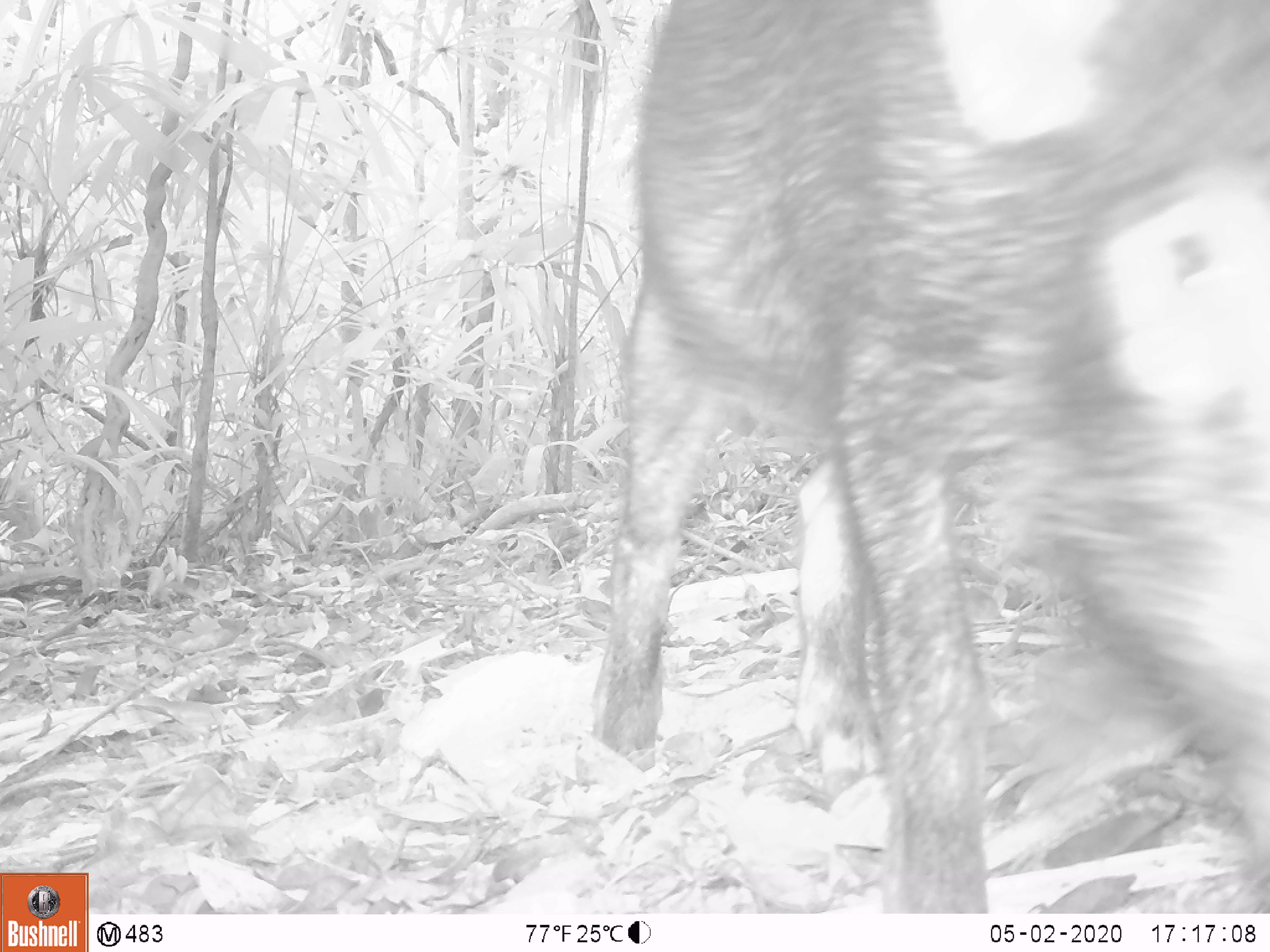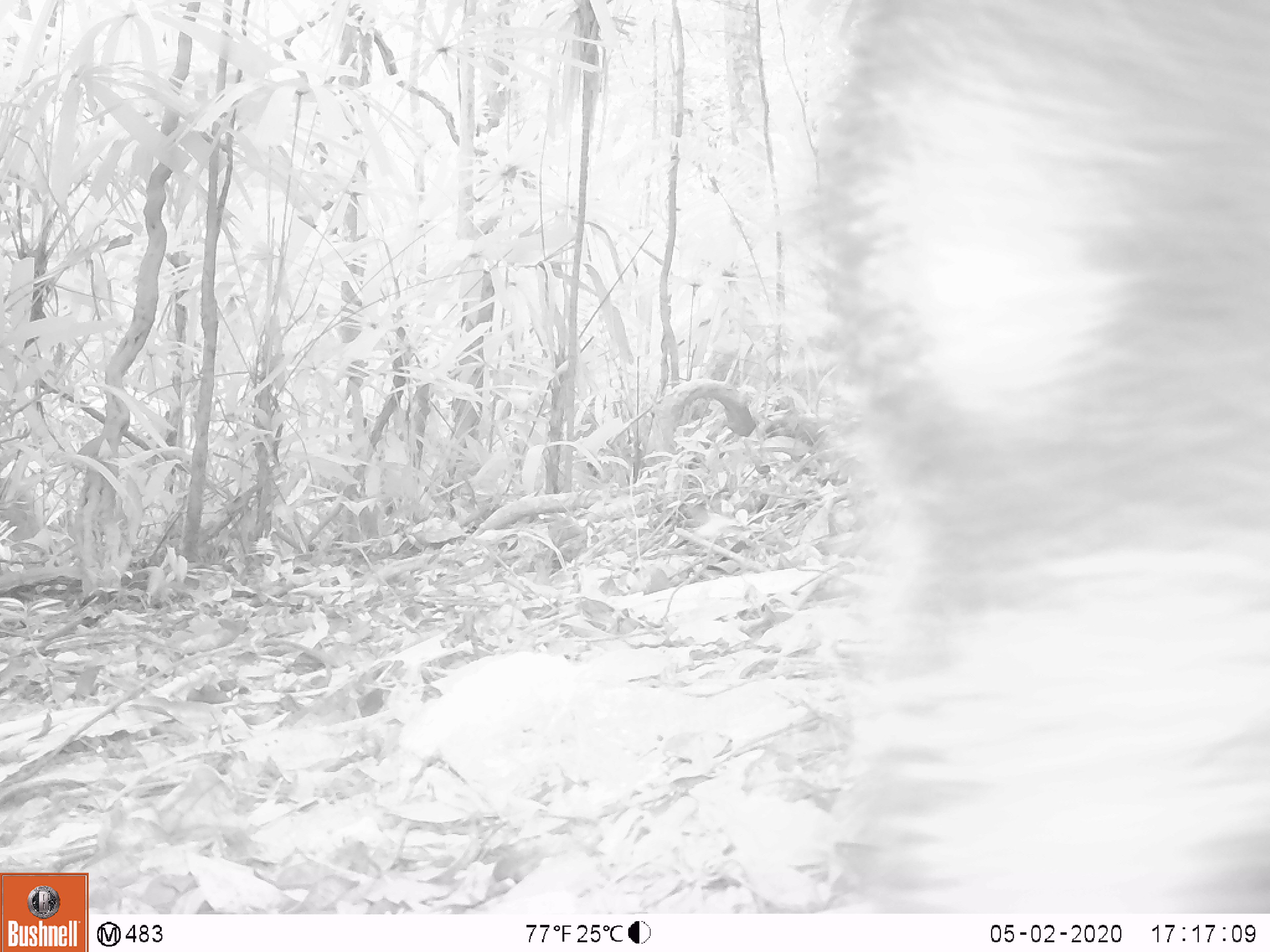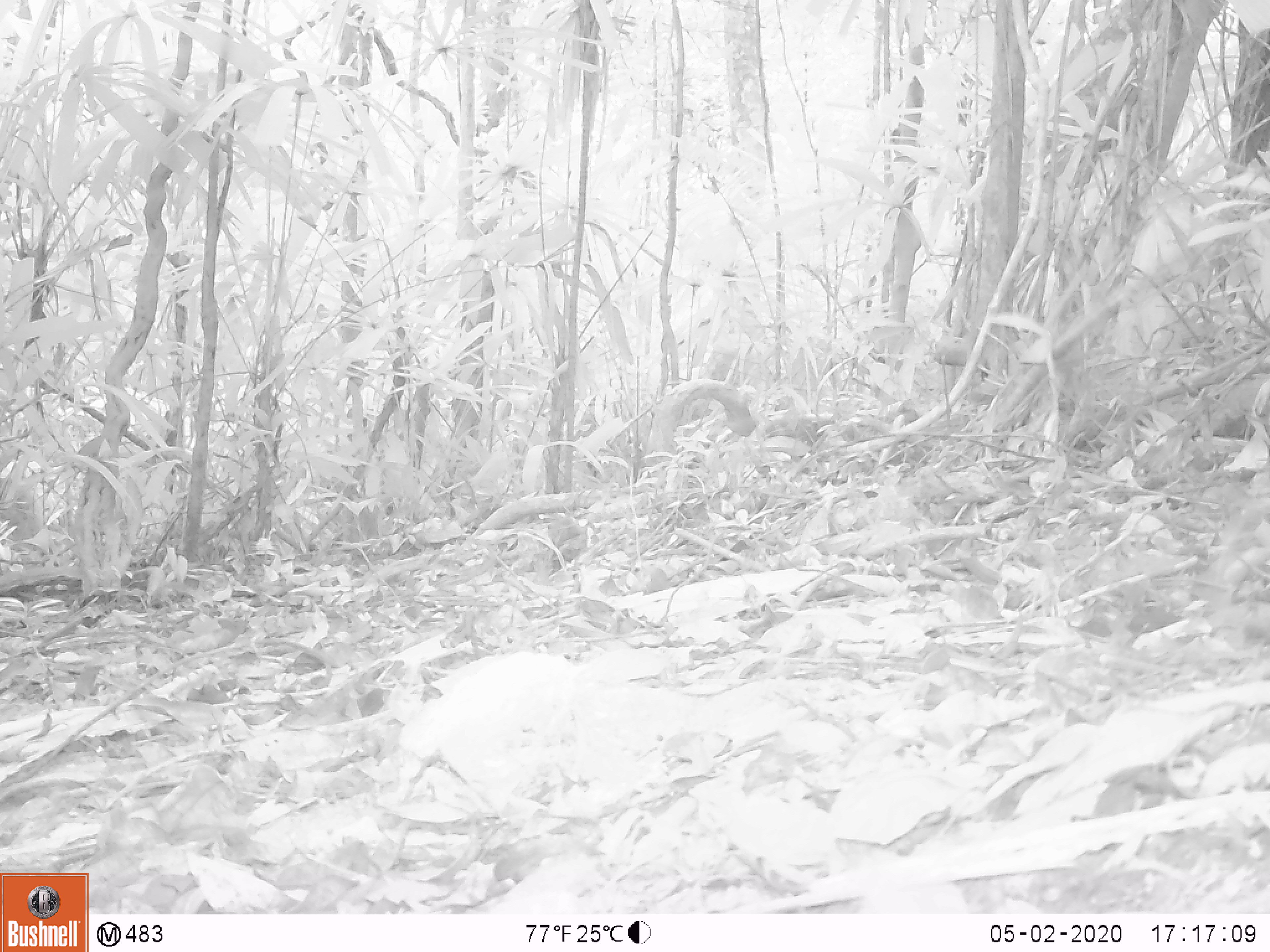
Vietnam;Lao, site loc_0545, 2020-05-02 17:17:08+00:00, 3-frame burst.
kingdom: Animalia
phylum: Chordata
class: Mammalia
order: Artiodactyla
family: Suidae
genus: Sus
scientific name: Sus scrofa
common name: eurasian wild pig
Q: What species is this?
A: Eurasian wild pig (Sus scrofa).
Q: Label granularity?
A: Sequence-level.